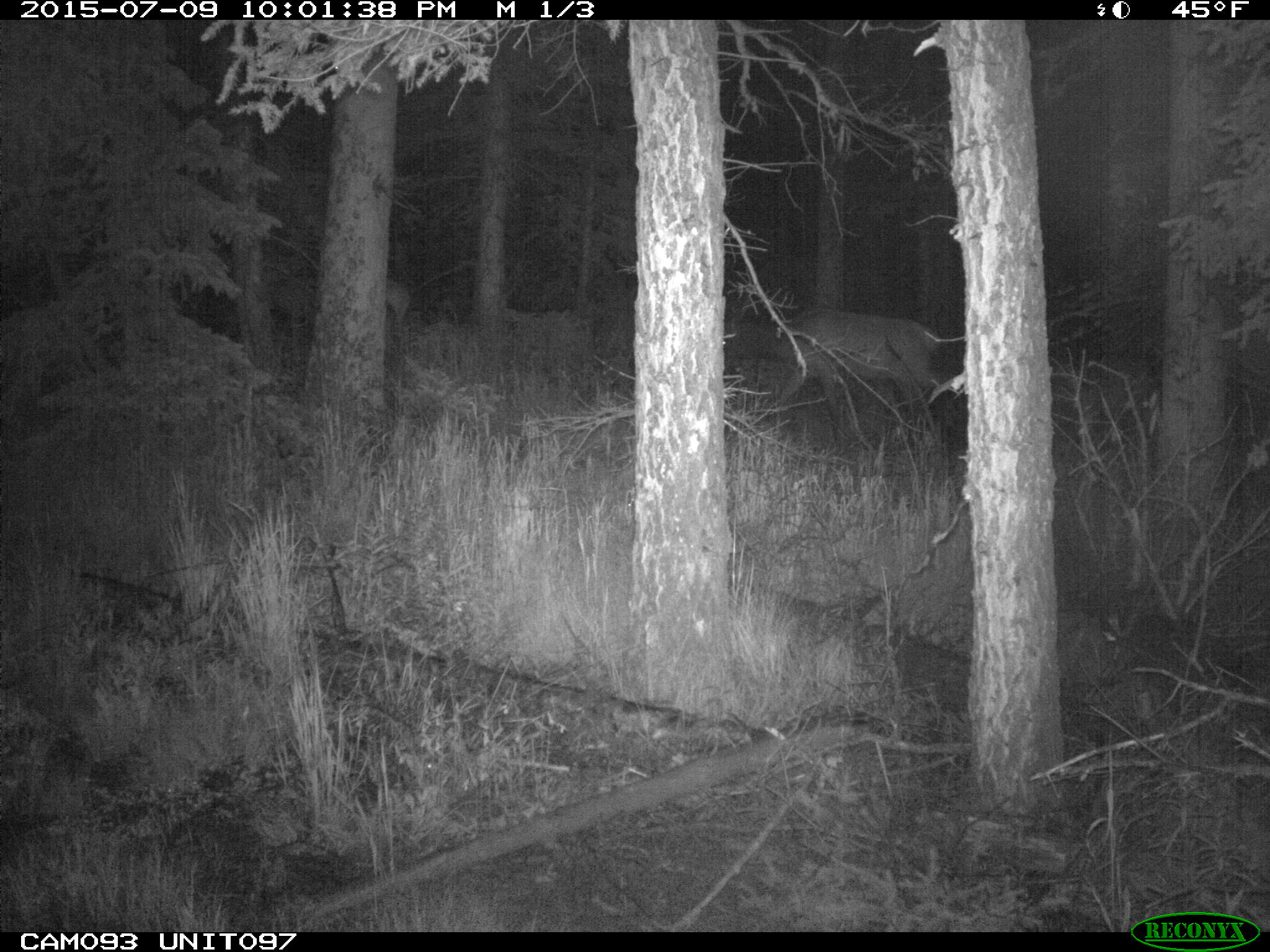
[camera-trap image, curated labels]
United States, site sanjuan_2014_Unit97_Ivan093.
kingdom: Animalia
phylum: Chordata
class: Mammalia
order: Artiodactyla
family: Cervidae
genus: Cervus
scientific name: Cervus elaphus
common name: red deer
Cervus elaphus (red deer).